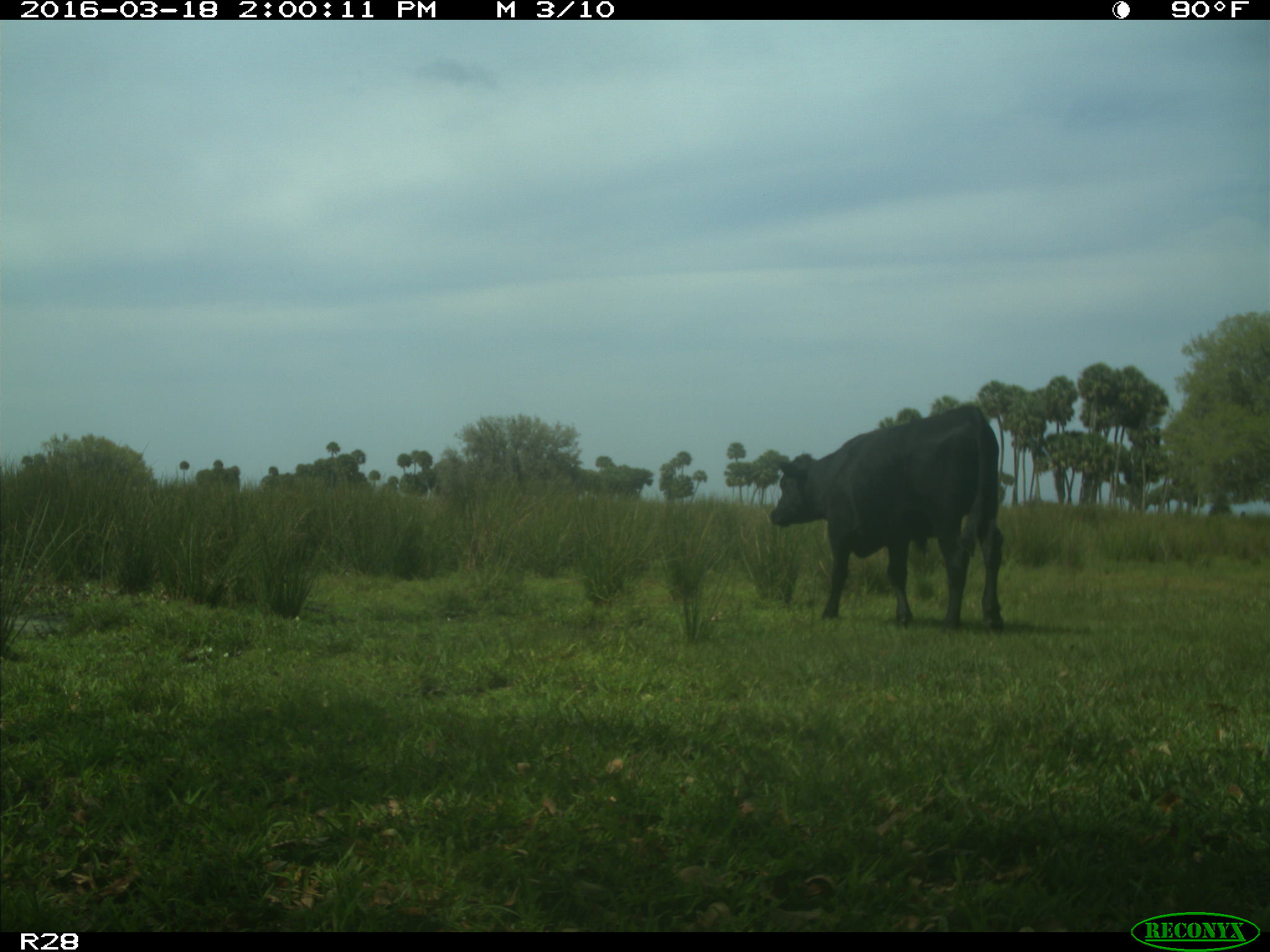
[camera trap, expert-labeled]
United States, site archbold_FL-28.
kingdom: Animalia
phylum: Chordata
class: Mammalia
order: Artiodactyla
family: Bovidae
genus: Bos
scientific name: Bos taurus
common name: domestic cow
Bos taurus (domestic cow).